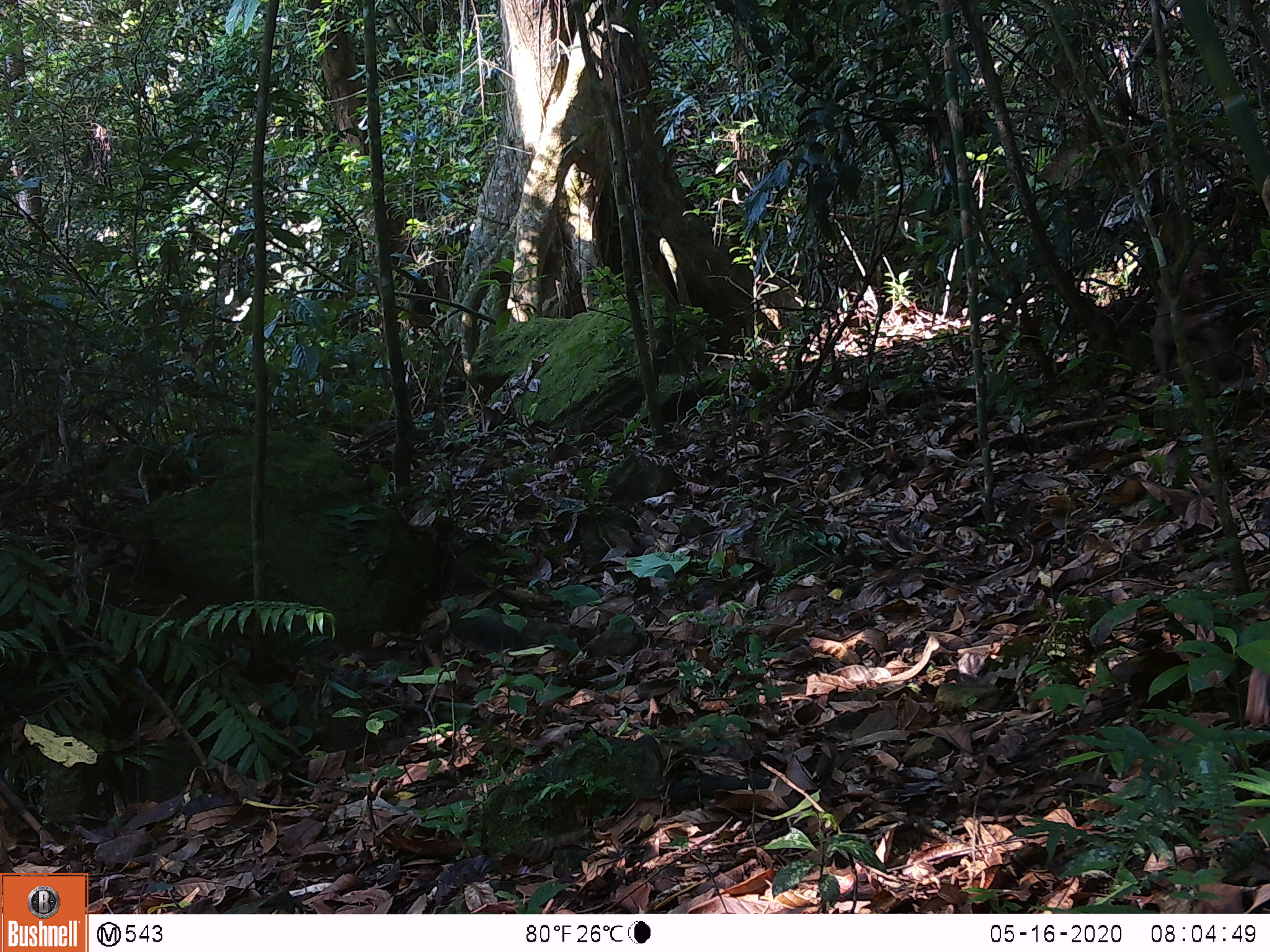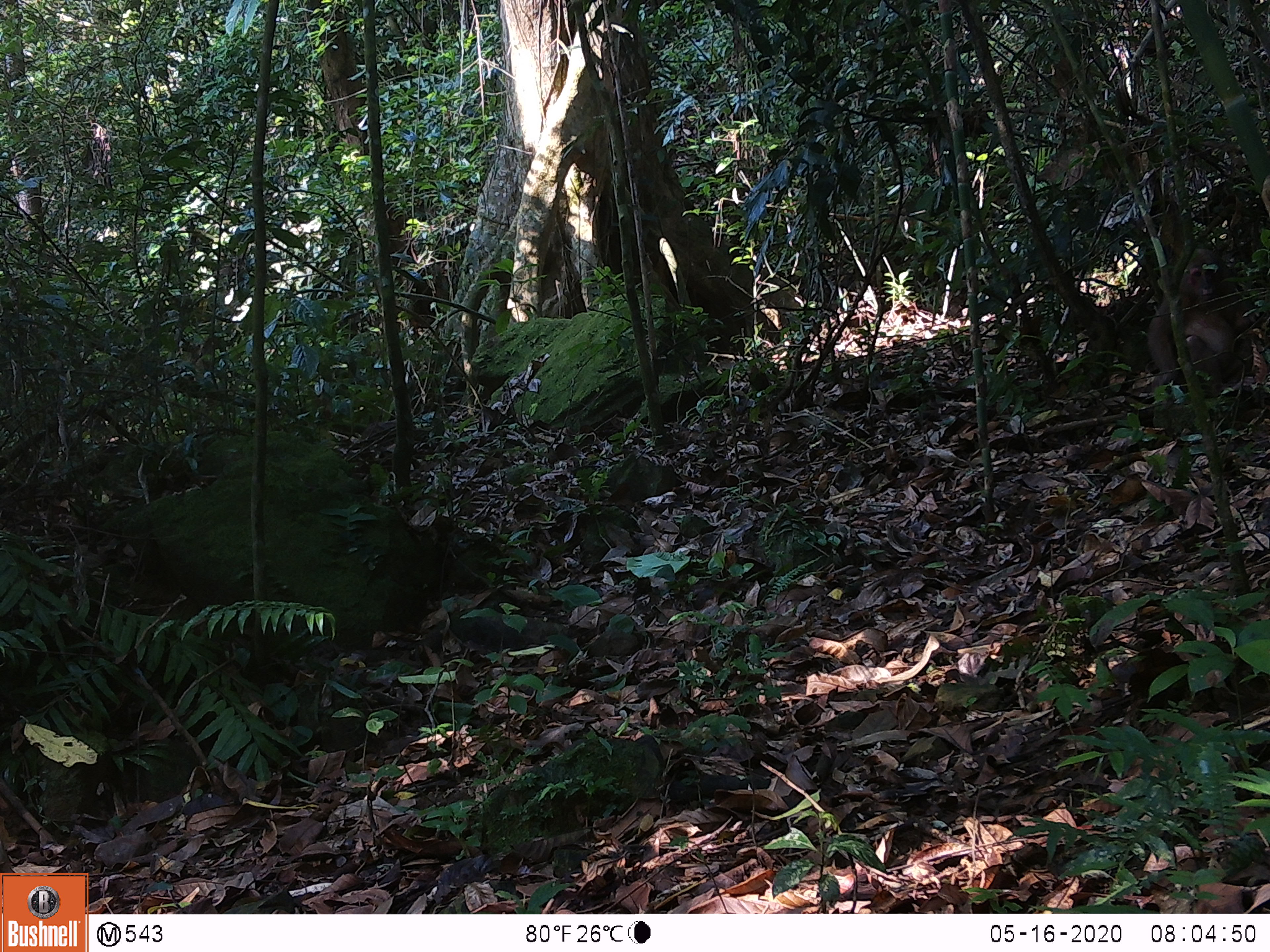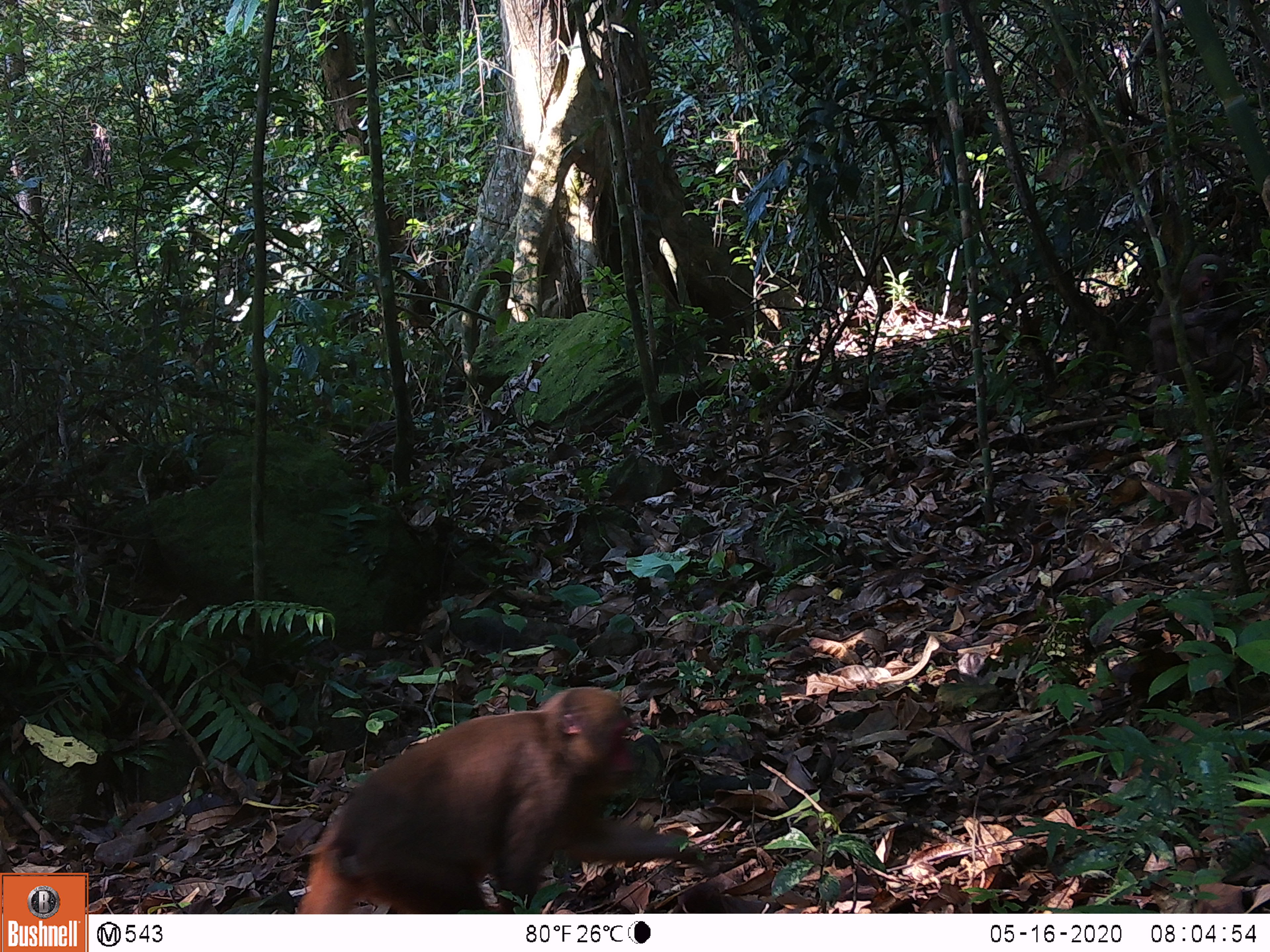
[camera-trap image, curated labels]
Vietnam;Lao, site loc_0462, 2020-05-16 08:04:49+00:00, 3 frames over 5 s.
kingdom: Animalia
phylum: Chordata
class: Mammalia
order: Primates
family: Cercopithecidae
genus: Macaca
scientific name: Macaca arctoides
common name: stump-tailed macaque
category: stump tailed macaque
Stump tailed macaque (stump-tailed macaque) (Macaca arctoides). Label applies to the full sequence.